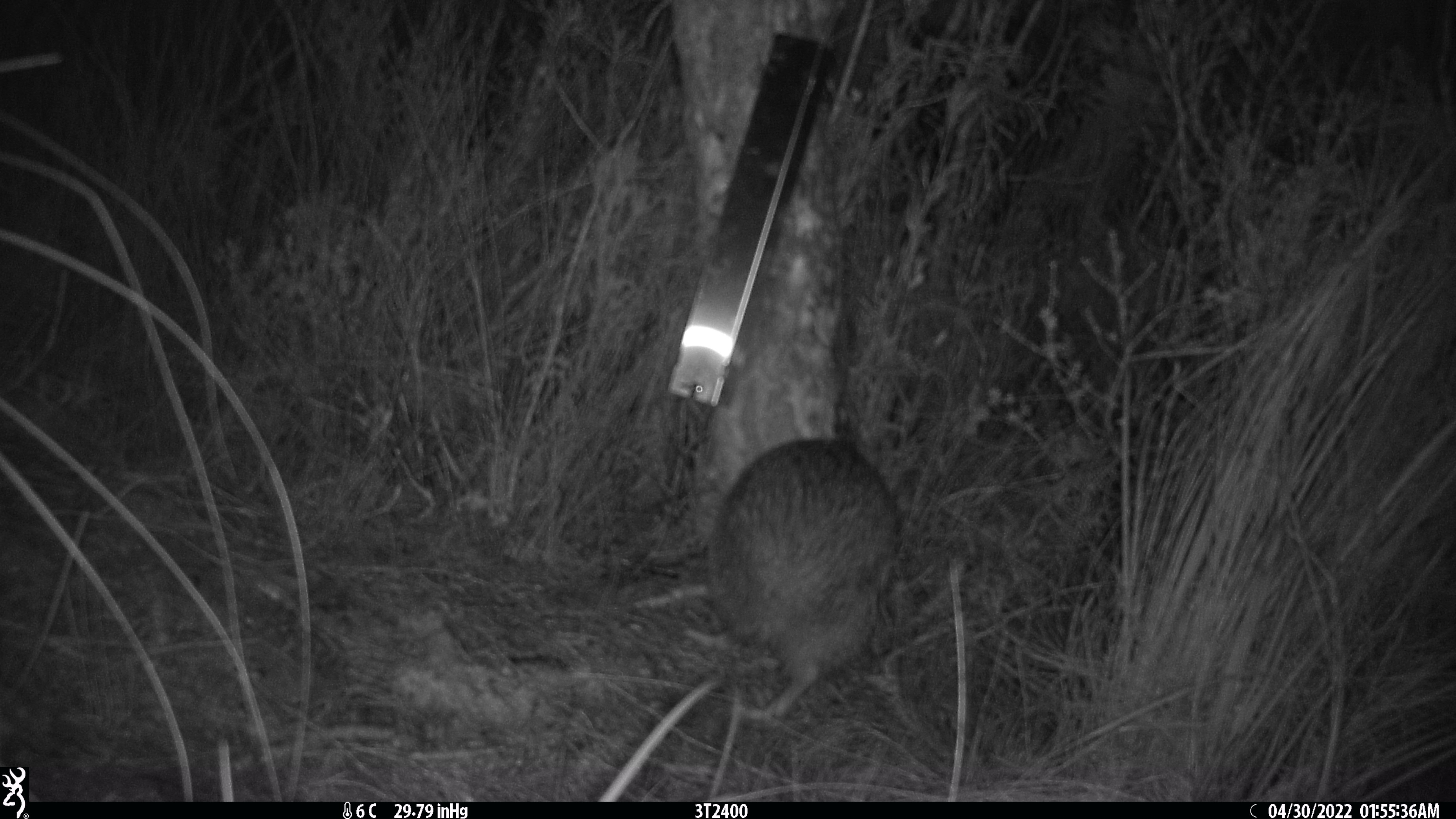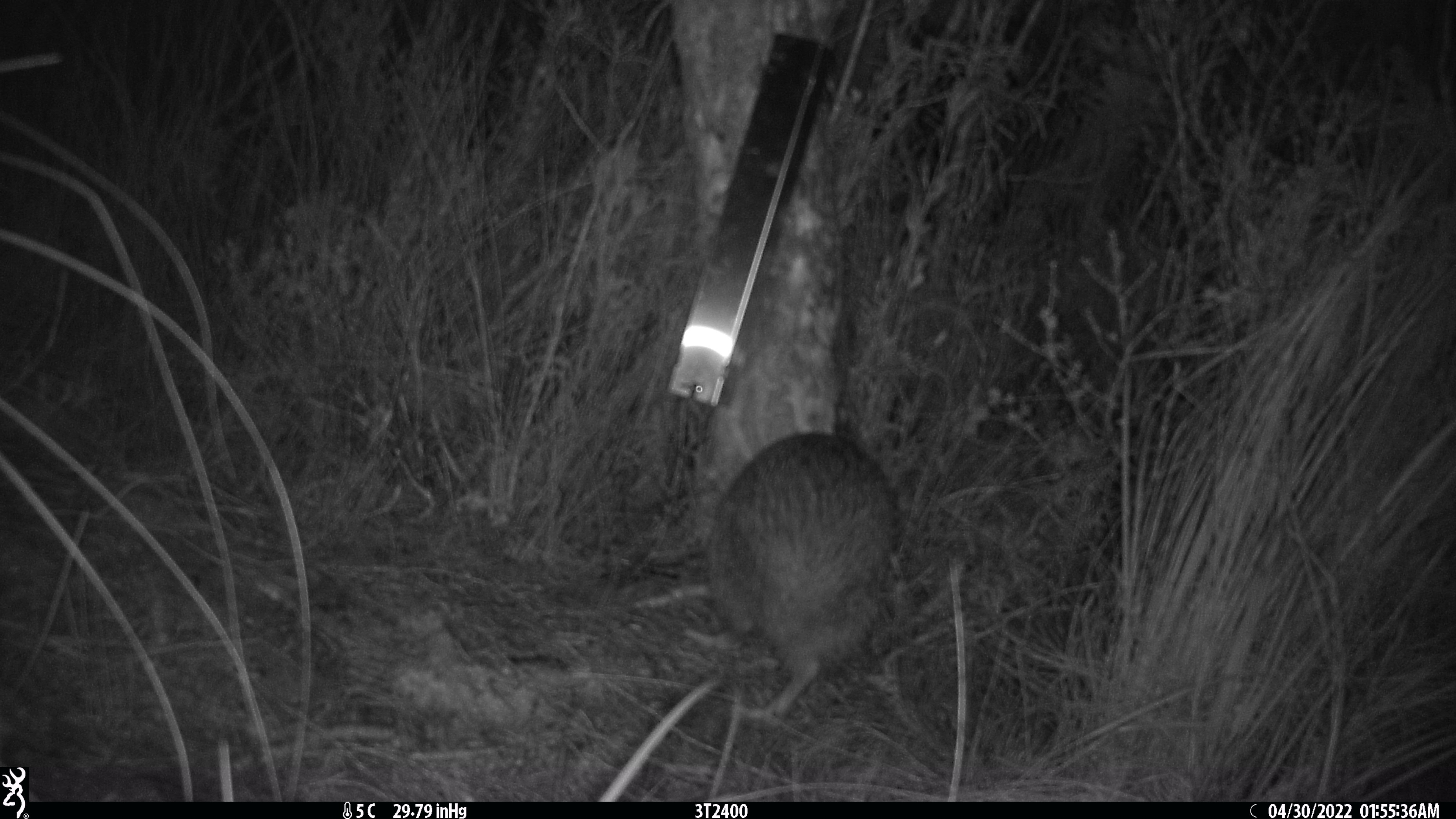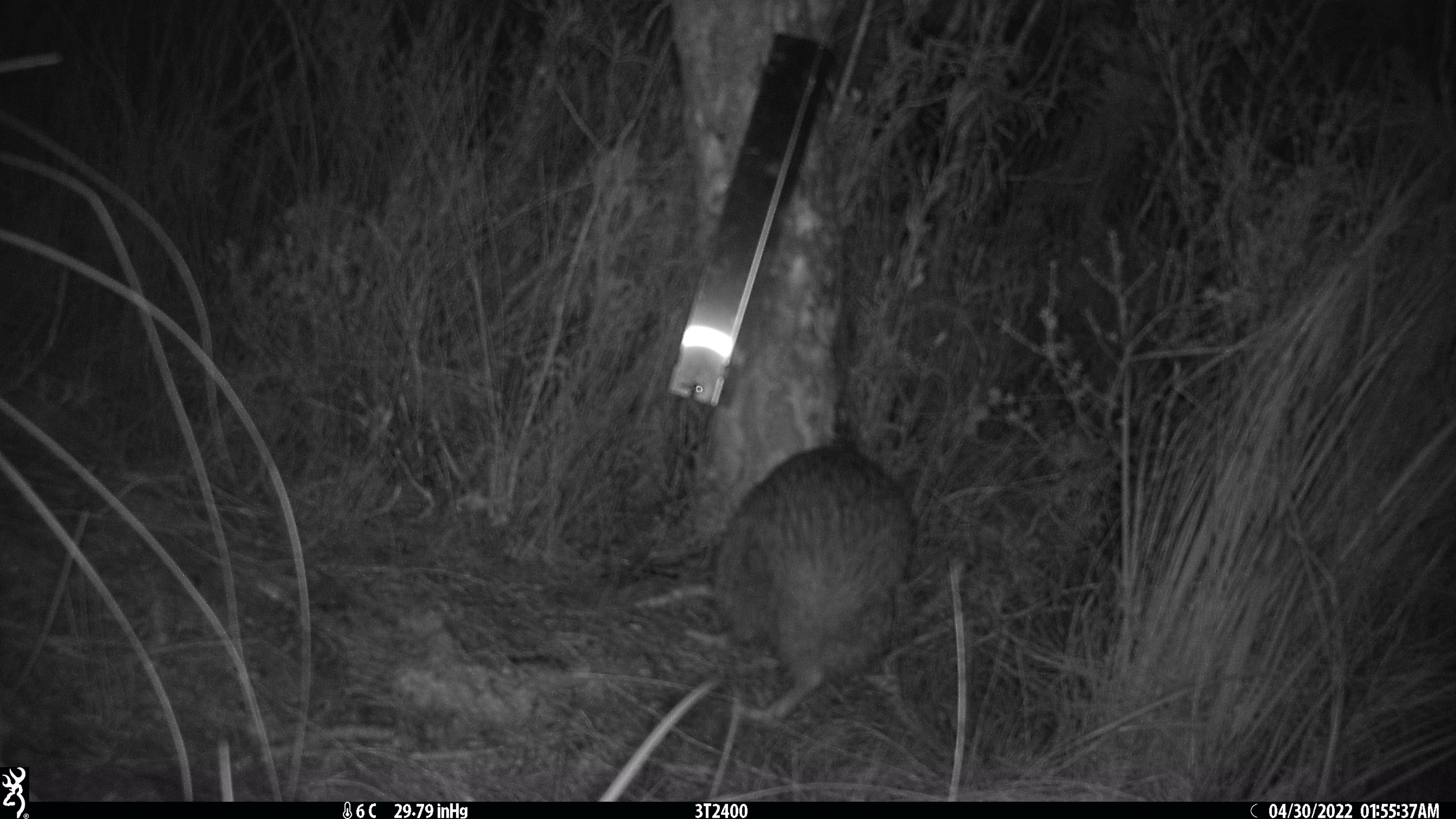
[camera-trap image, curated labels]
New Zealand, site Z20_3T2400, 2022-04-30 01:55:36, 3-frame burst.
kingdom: Animalia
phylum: Chordata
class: Aves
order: Apterygiformes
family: Apterygidae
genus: Apteryx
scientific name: Apteryx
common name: kiwi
Kiwi (Apteryx).